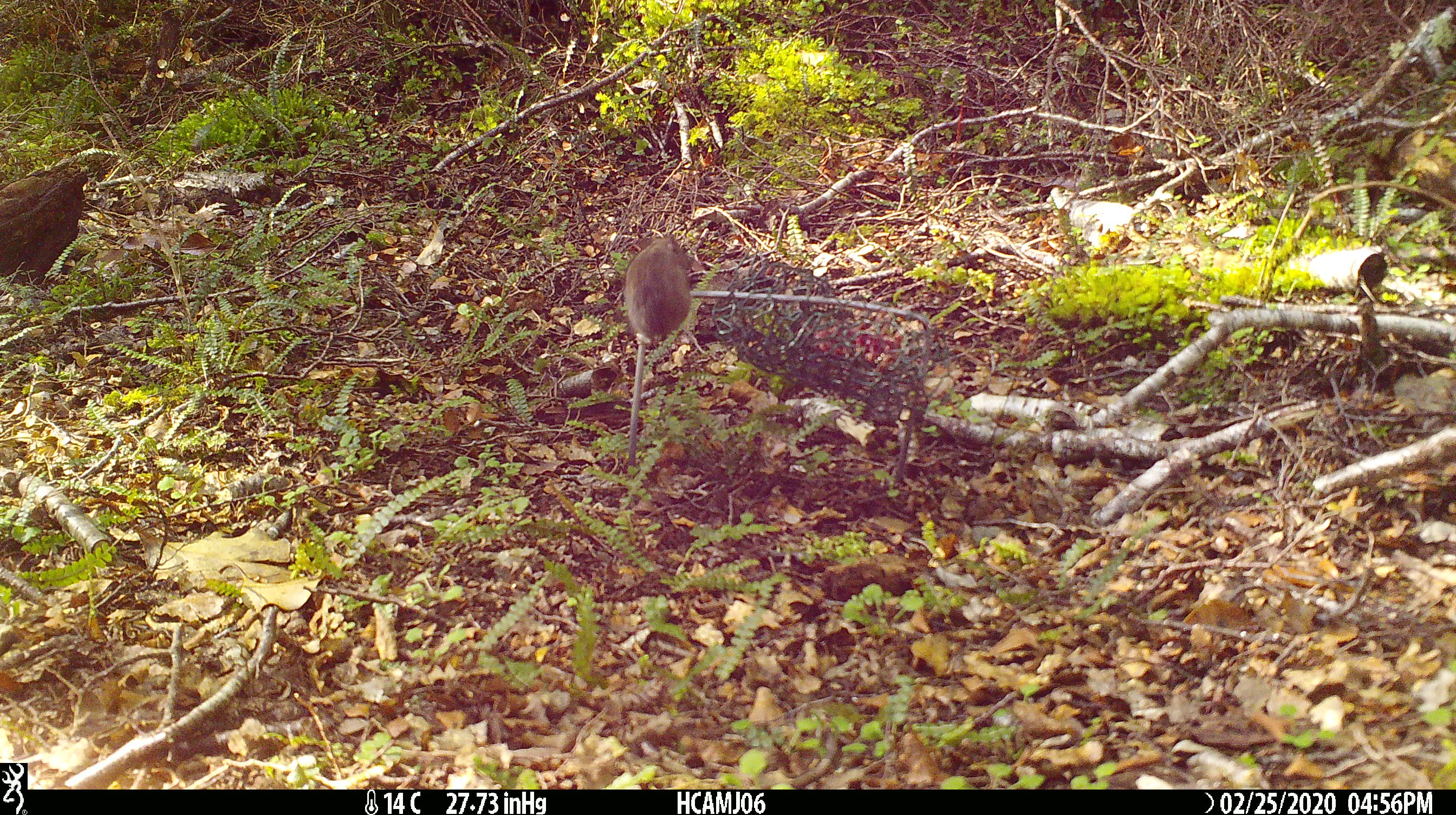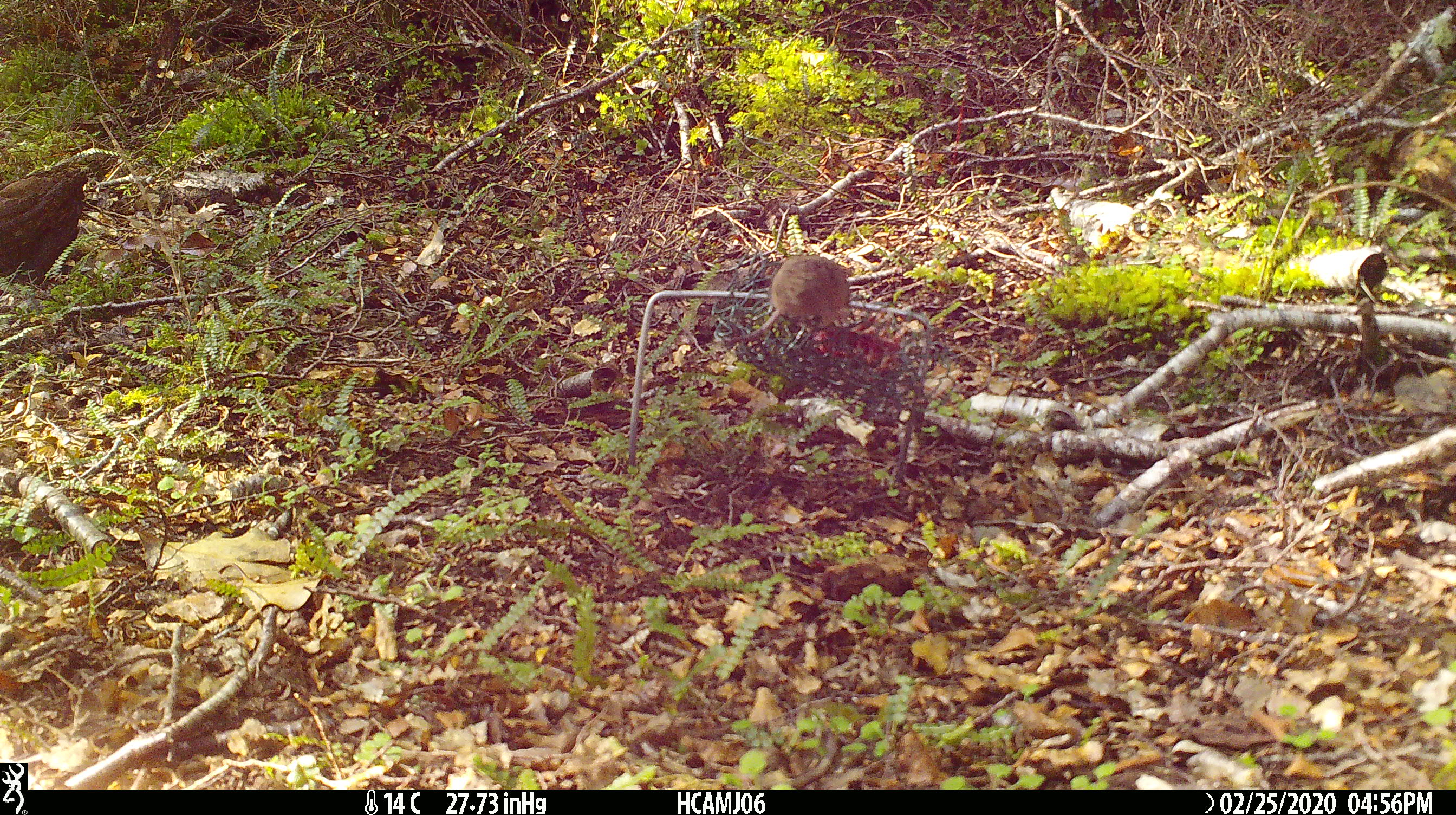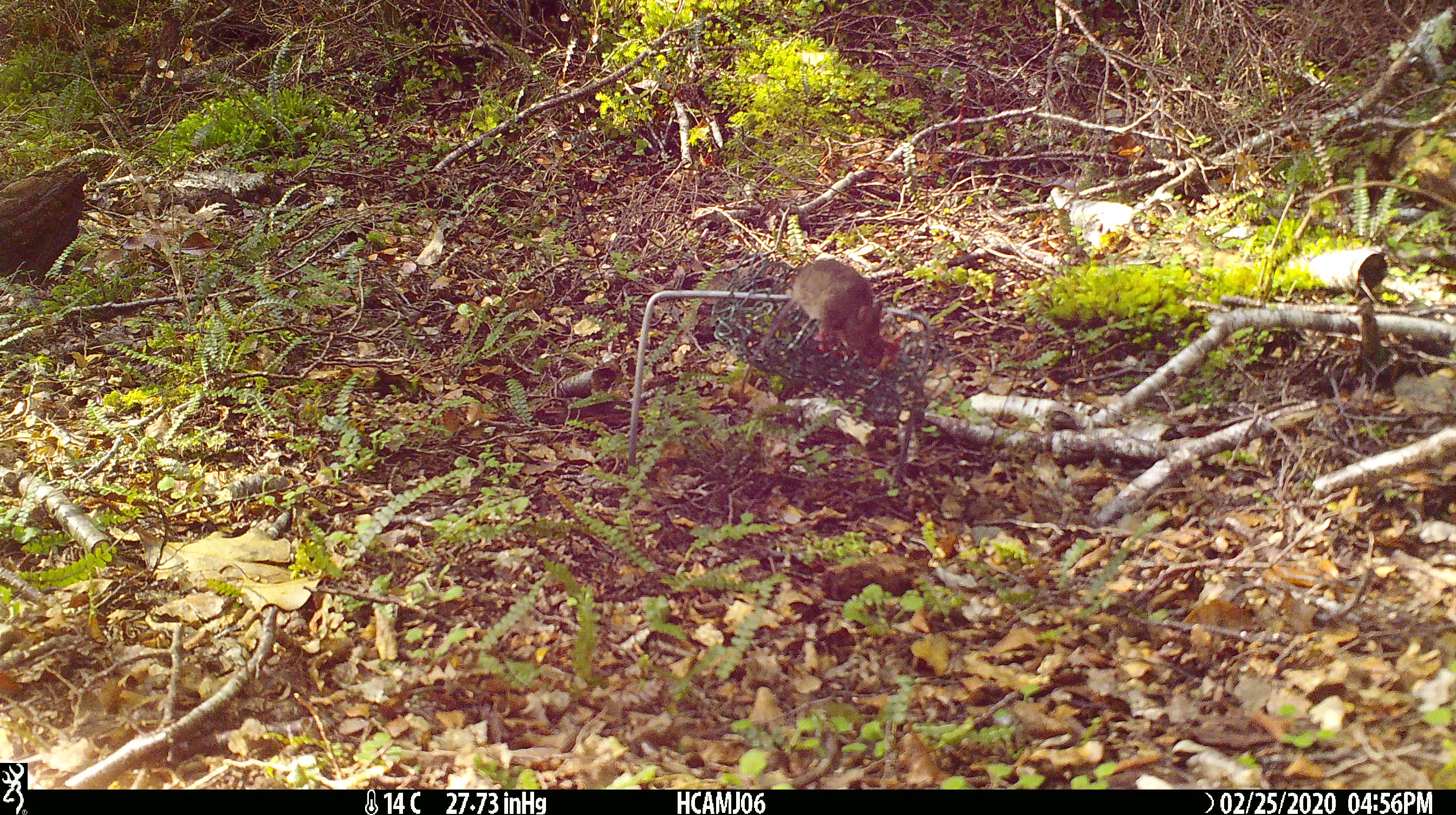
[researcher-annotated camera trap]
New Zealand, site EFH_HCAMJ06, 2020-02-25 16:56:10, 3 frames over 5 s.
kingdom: Animalia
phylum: Chordata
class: Mammalia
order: Rodentia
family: Muridae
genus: Mus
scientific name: Mus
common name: mouse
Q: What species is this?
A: Mouse (Mus).